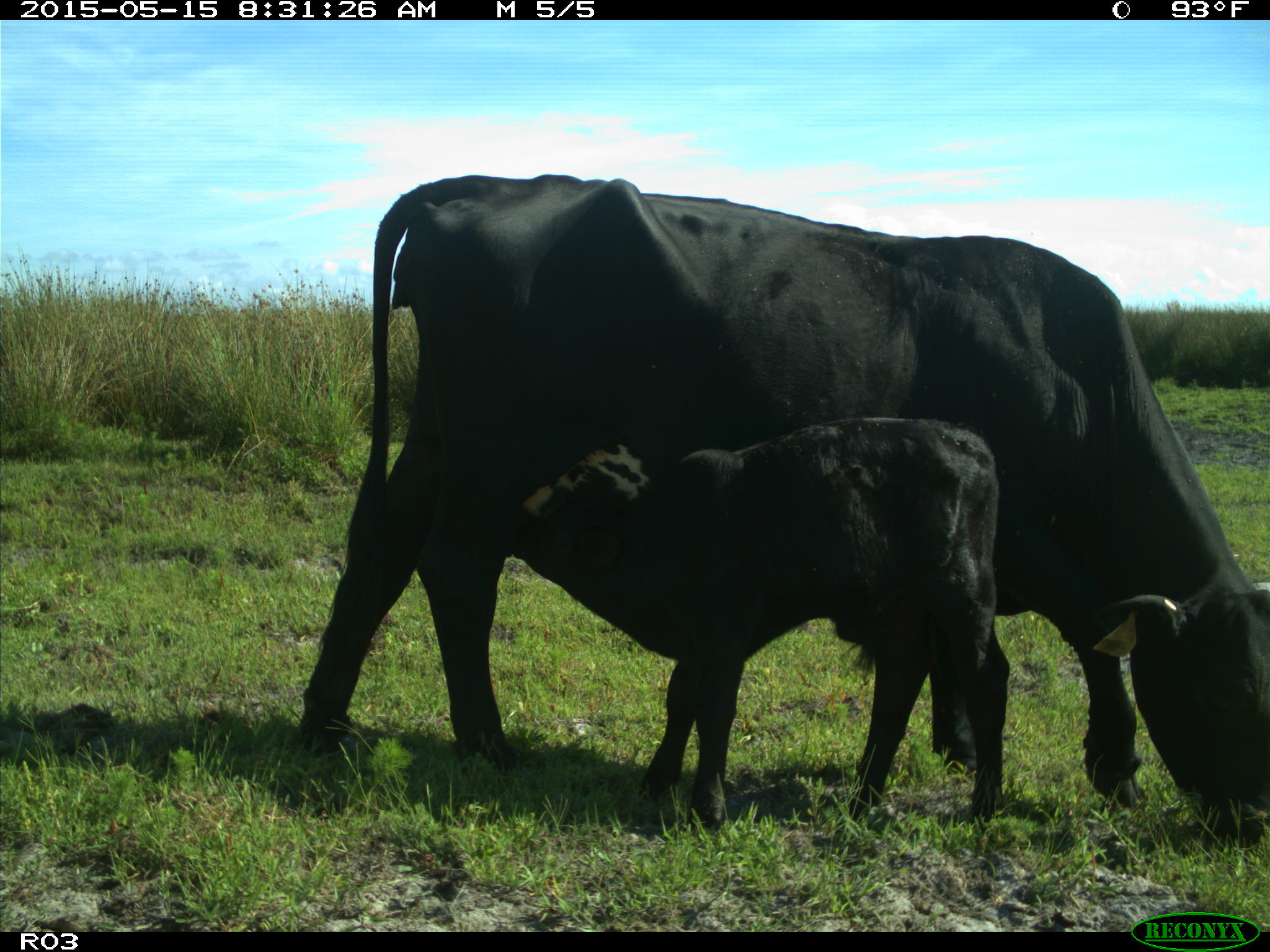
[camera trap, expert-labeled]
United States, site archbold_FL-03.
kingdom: Animalia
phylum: Chordata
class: Mammalia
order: Artiodactyla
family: Bovidae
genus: Bos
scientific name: Bos taurus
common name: domestic cow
Bos taurus (domestic cow).